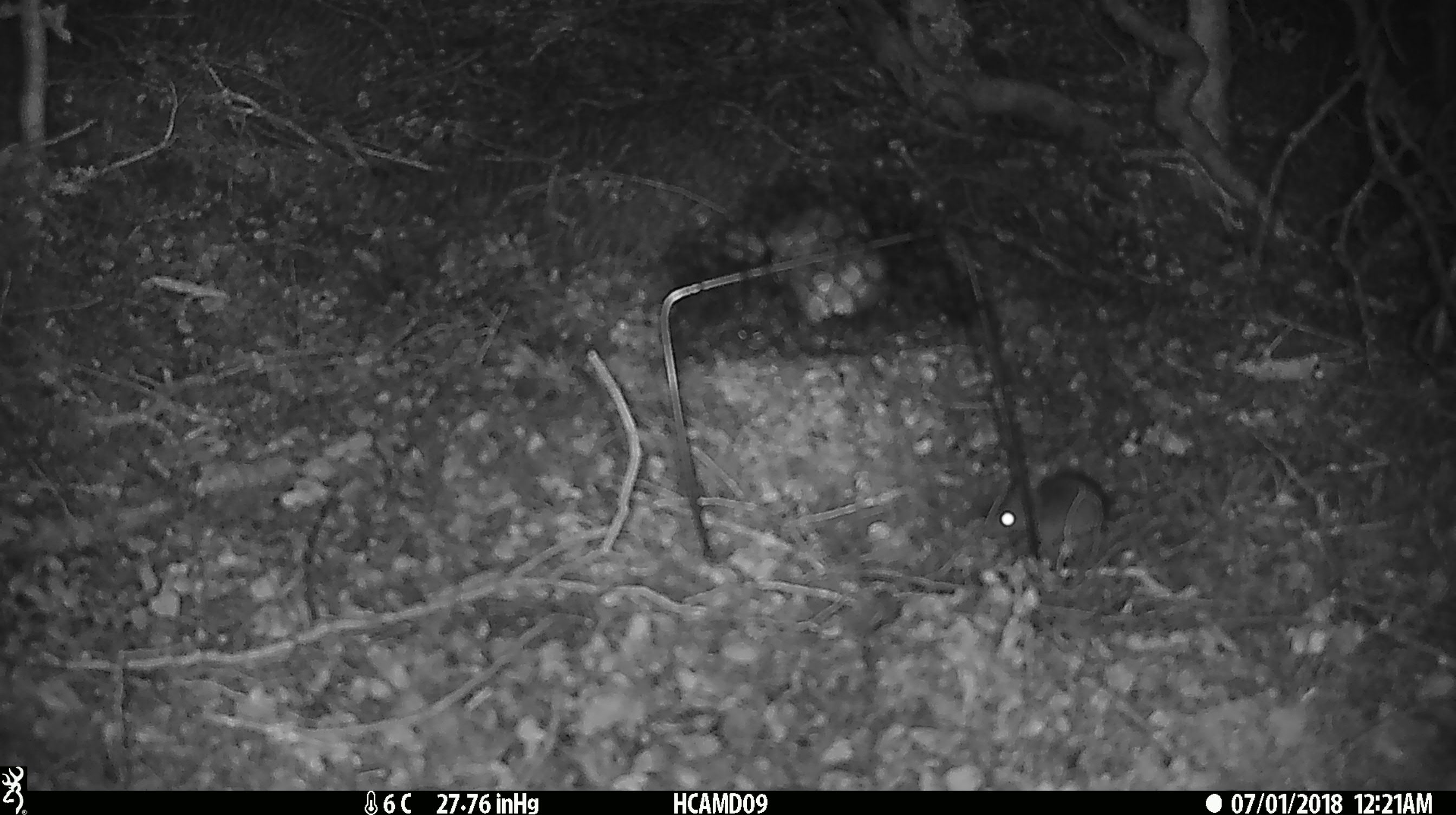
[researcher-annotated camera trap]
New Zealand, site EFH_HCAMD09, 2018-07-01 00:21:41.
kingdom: Animalia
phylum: Chordata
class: Mammalia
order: Rodentia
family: Muridae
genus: Mus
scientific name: Mus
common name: mouse